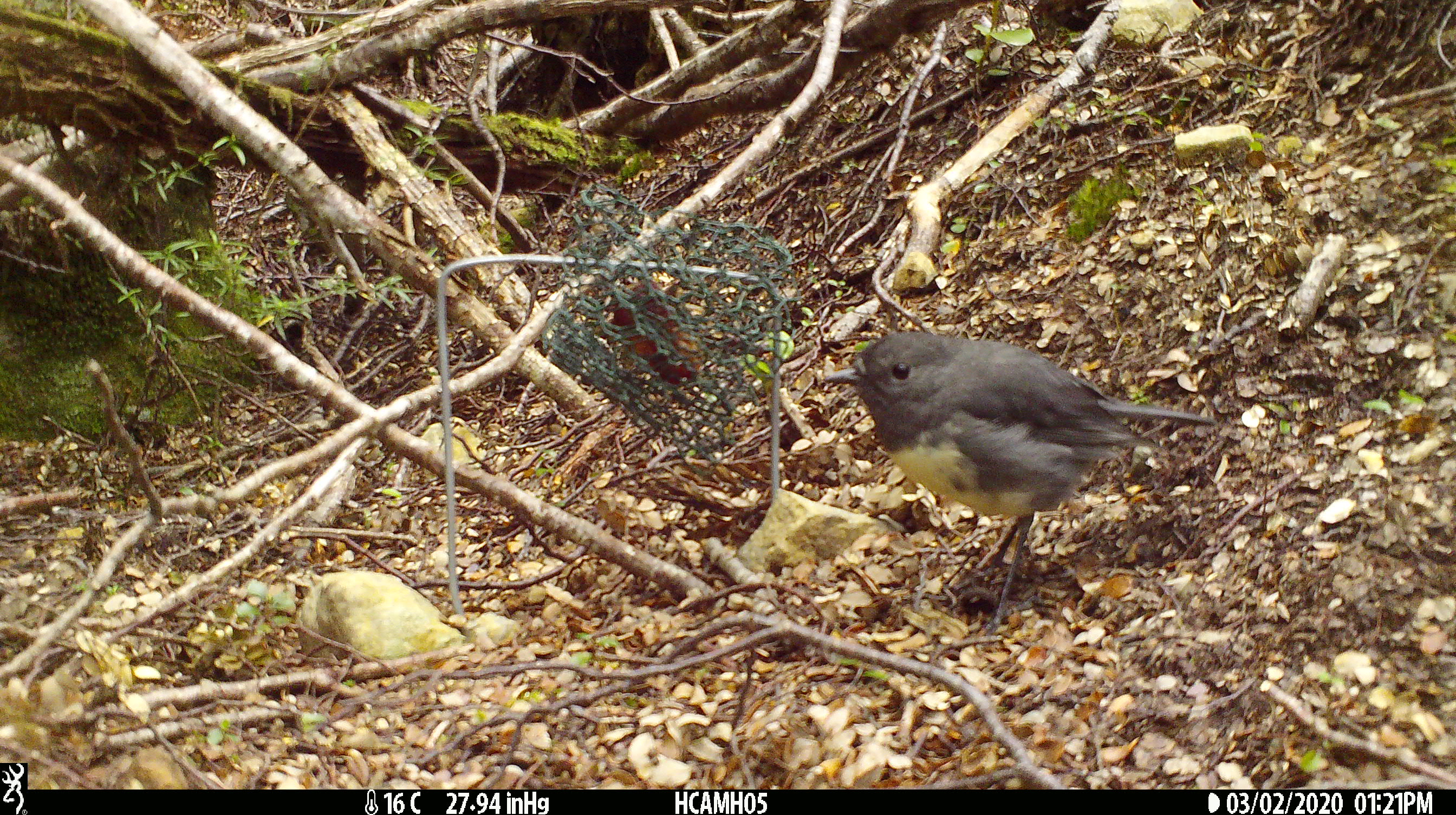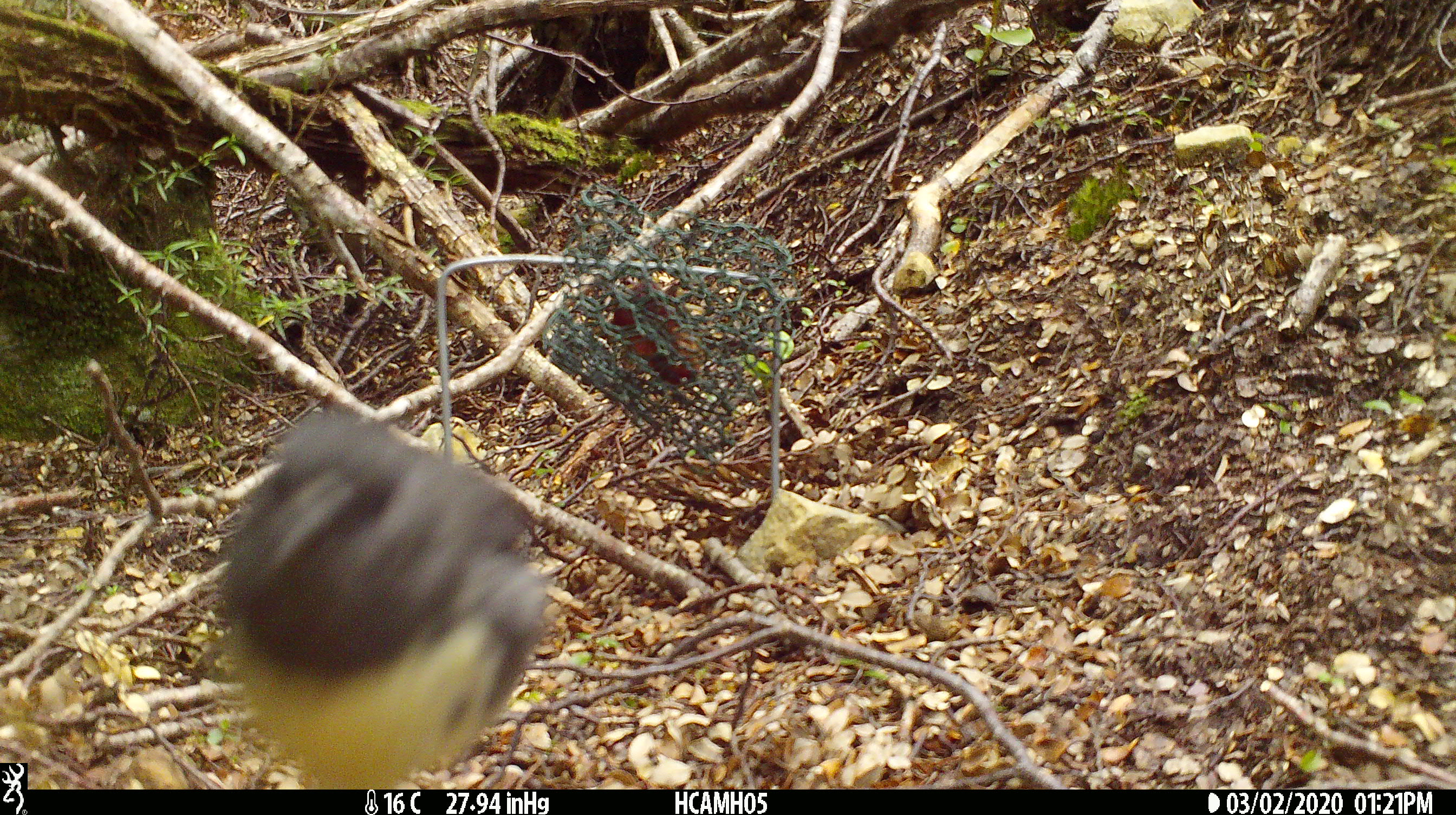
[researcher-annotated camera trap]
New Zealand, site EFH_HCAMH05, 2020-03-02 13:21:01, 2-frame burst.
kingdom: Animalia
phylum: Chordata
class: Aves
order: Passeriformes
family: Petroicidae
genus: Petroica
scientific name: Petroica australis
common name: new zealand robin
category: robin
Robin (new zealand robin) (Petroica australis).